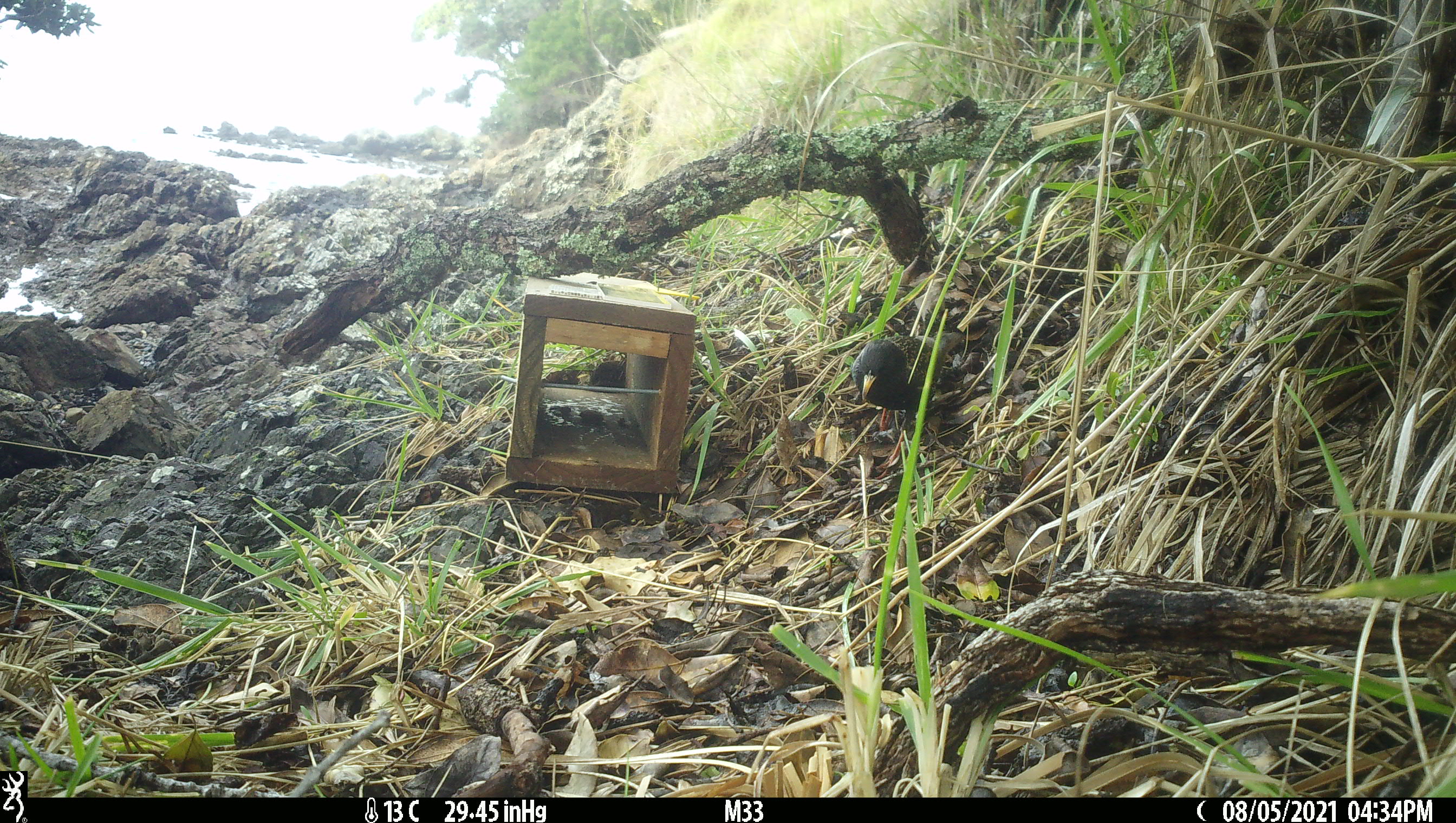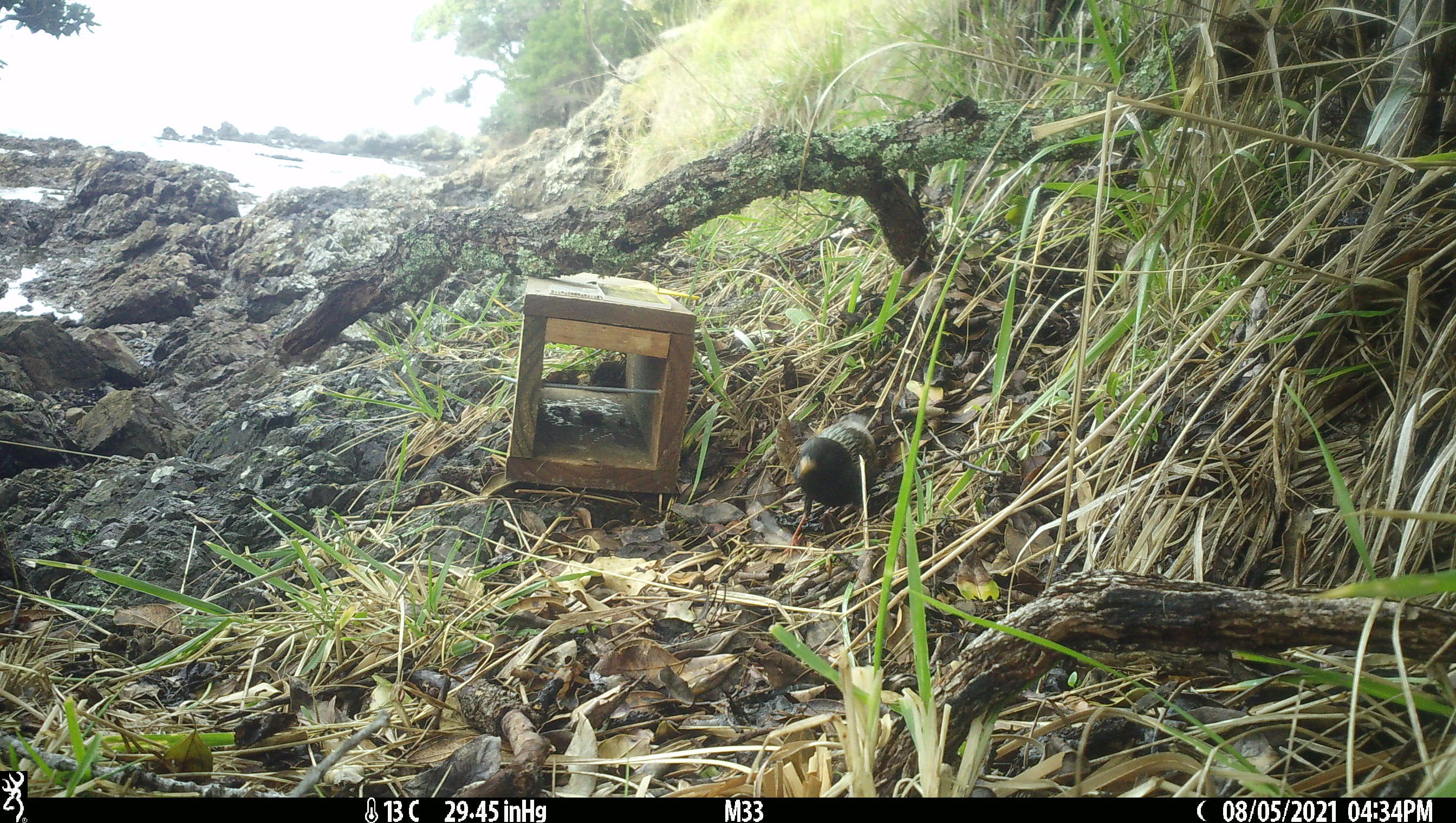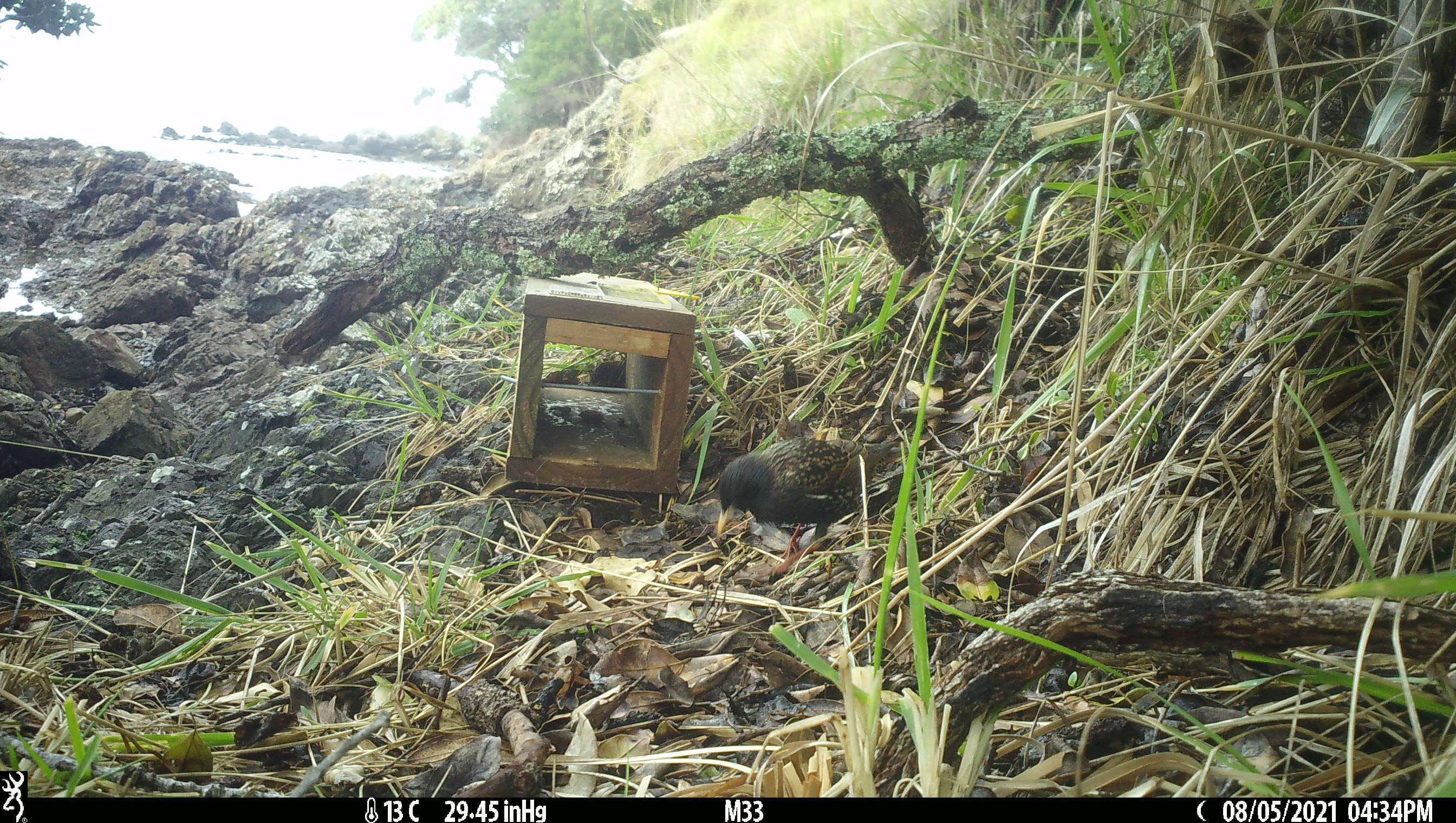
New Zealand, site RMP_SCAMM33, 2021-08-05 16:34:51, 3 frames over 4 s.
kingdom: Animalia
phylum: Chordata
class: Aves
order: Passeriformes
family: Sturnidae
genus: Sturnus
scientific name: Sturnus vulgaris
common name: european starling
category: starling